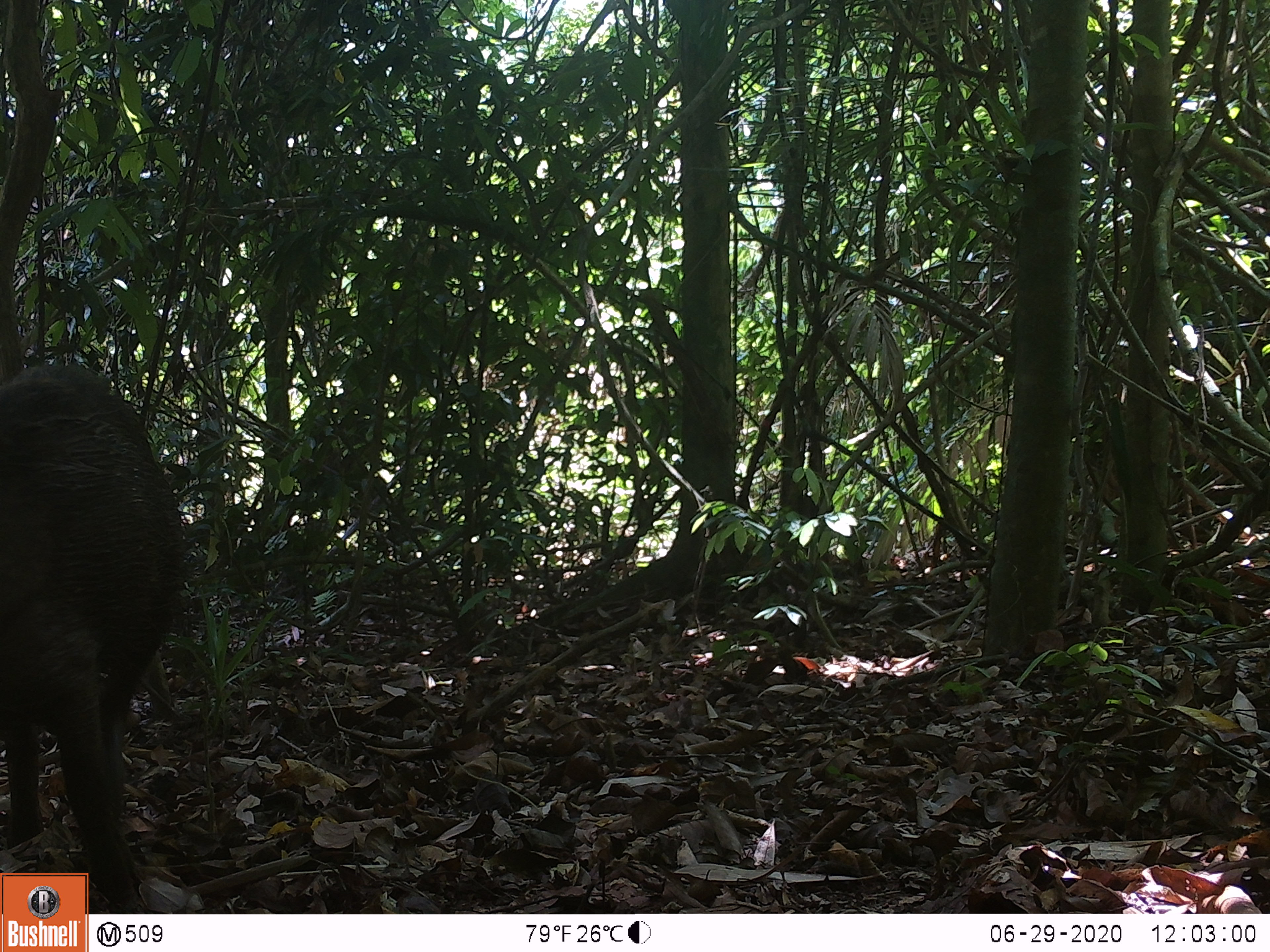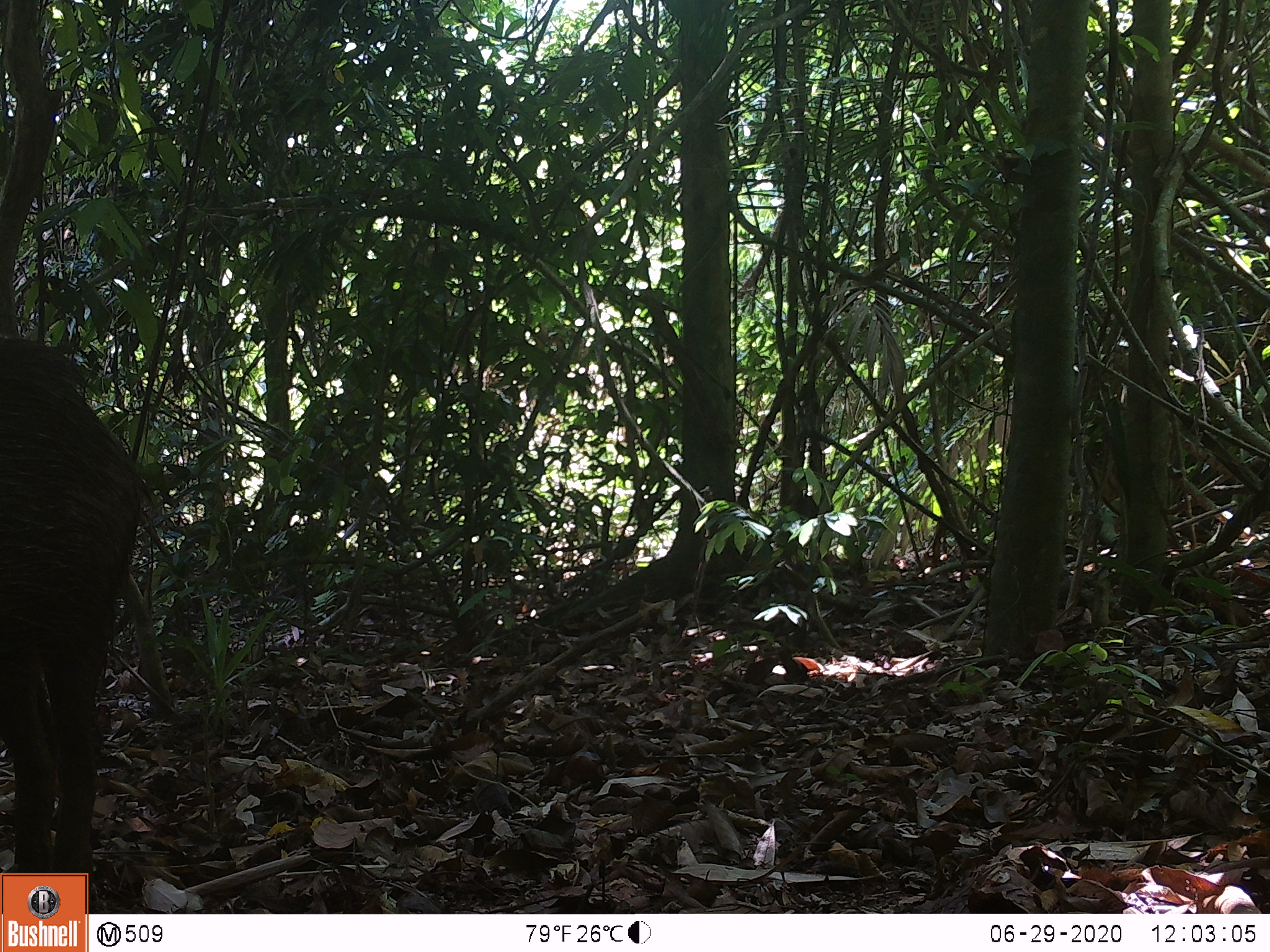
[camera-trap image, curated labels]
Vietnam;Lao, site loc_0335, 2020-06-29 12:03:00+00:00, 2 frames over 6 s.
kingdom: Animalia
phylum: Chordata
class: Mammalia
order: Artiodactyla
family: Suidae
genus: Sus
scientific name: Sus scrofa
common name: eurasian wild pig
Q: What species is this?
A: Eurasian wild pig (Sus scrofa).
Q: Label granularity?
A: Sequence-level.